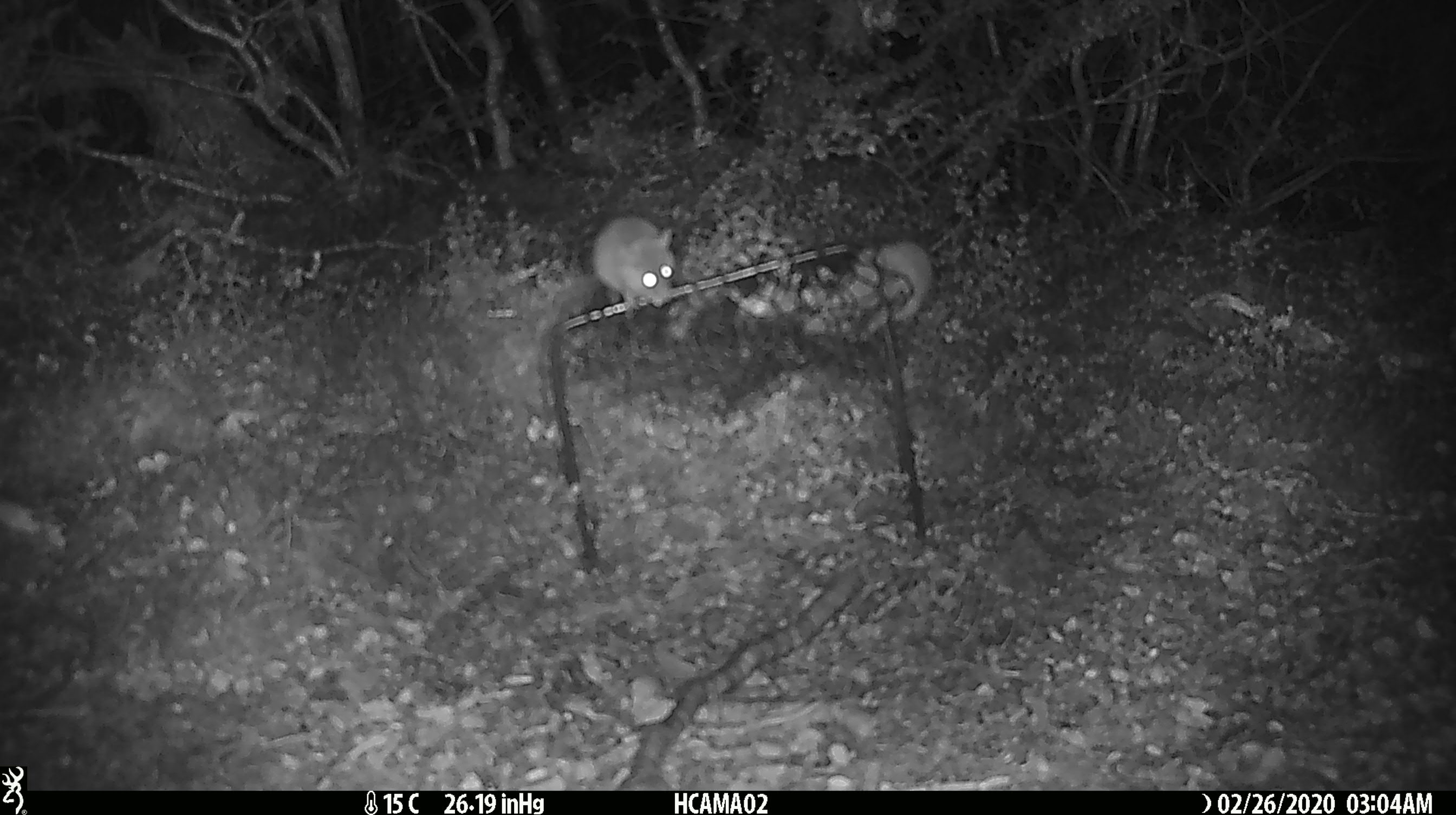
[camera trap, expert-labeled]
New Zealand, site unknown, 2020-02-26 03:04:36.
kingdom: Animalia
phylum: Chordata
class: Mammalia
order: Rodentia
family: Muridae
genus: Mus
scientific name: Mus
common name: mouse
Mouse (Mus).